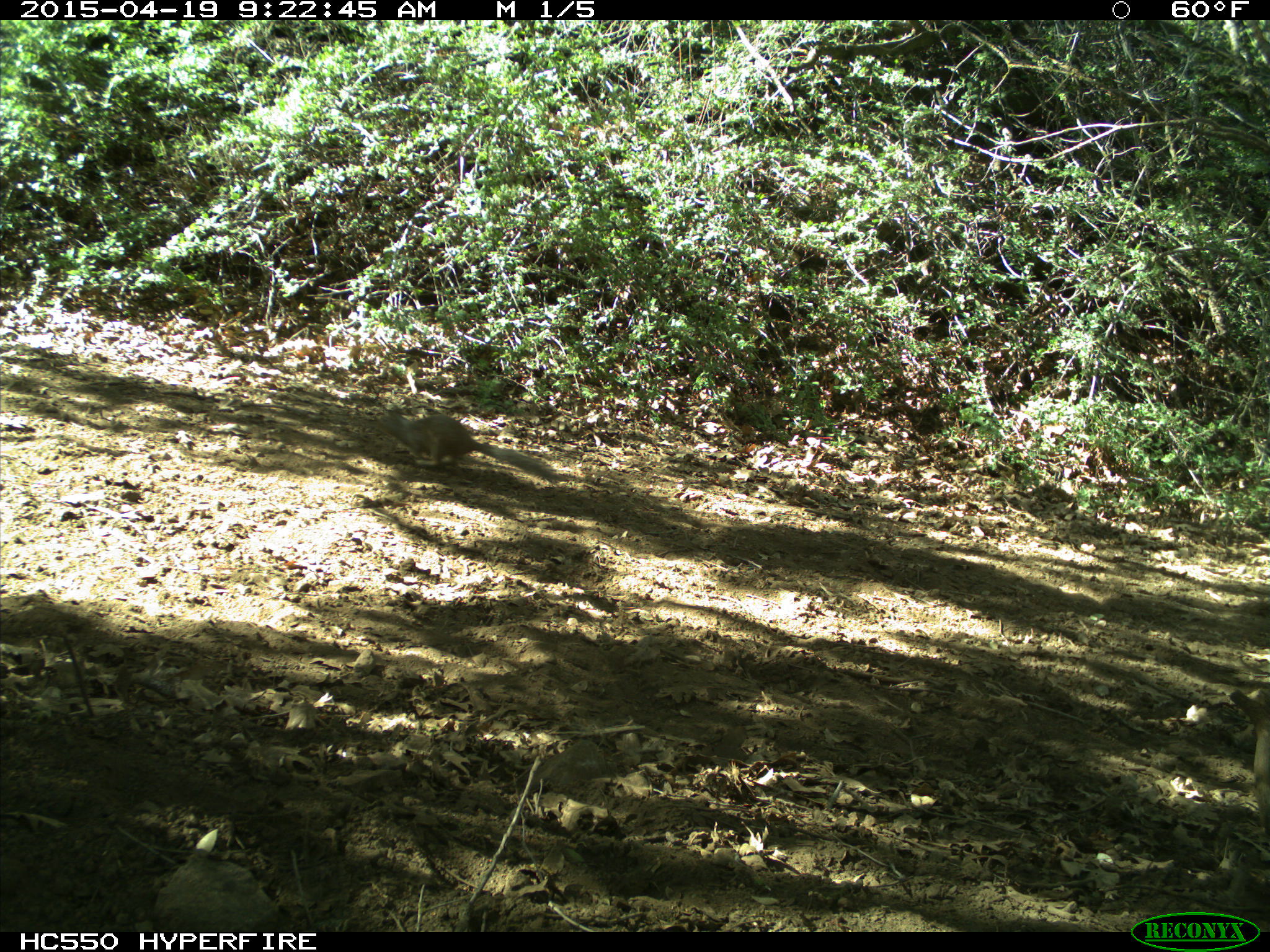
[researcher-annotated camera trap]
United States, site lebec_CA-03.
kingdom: Animalia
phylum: Chordata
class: Mammalia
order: Rodentia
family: Sciuridae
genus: Otospermophilus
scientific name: Otospermophilus beecheyi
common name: california ground squirrel